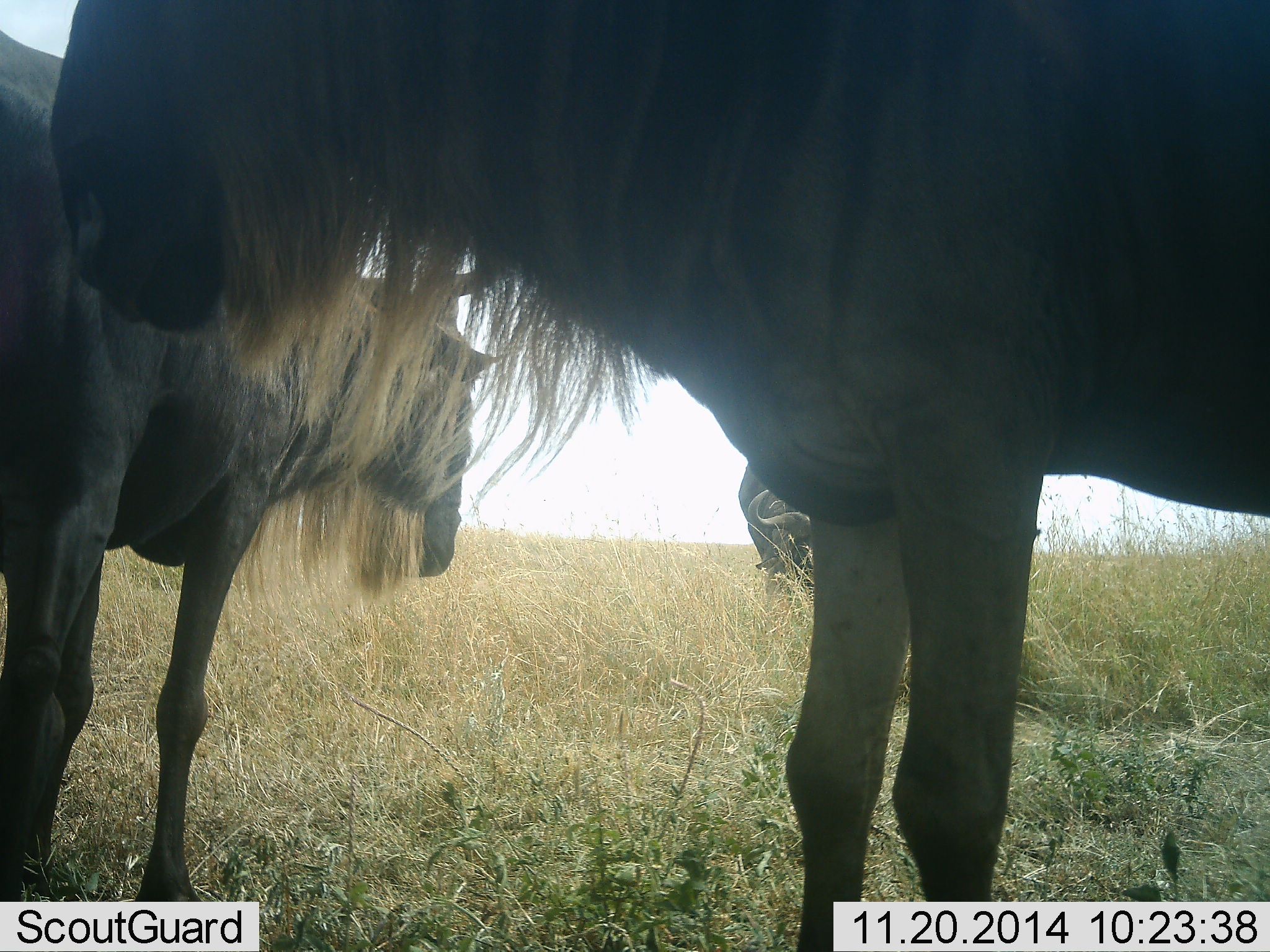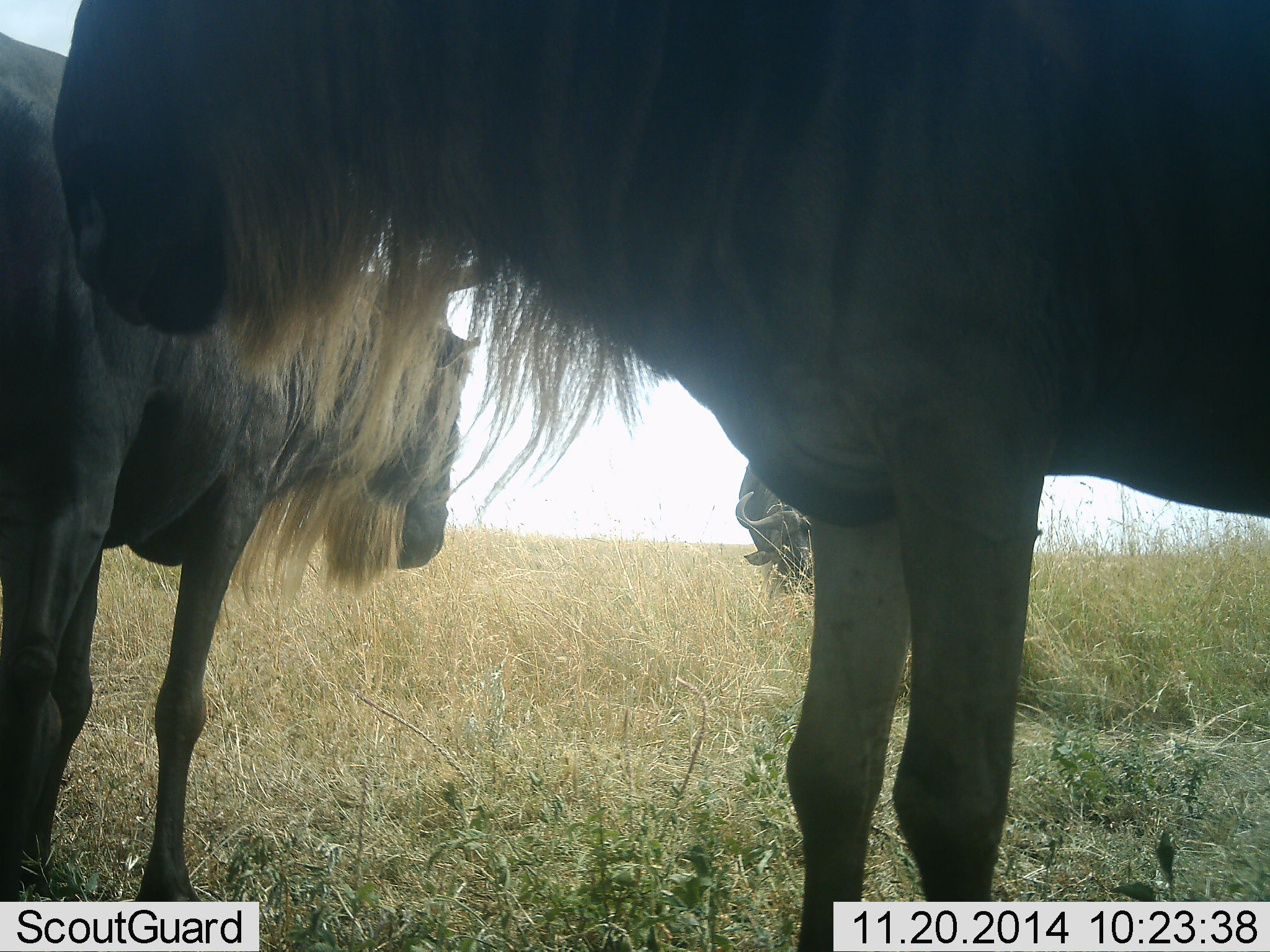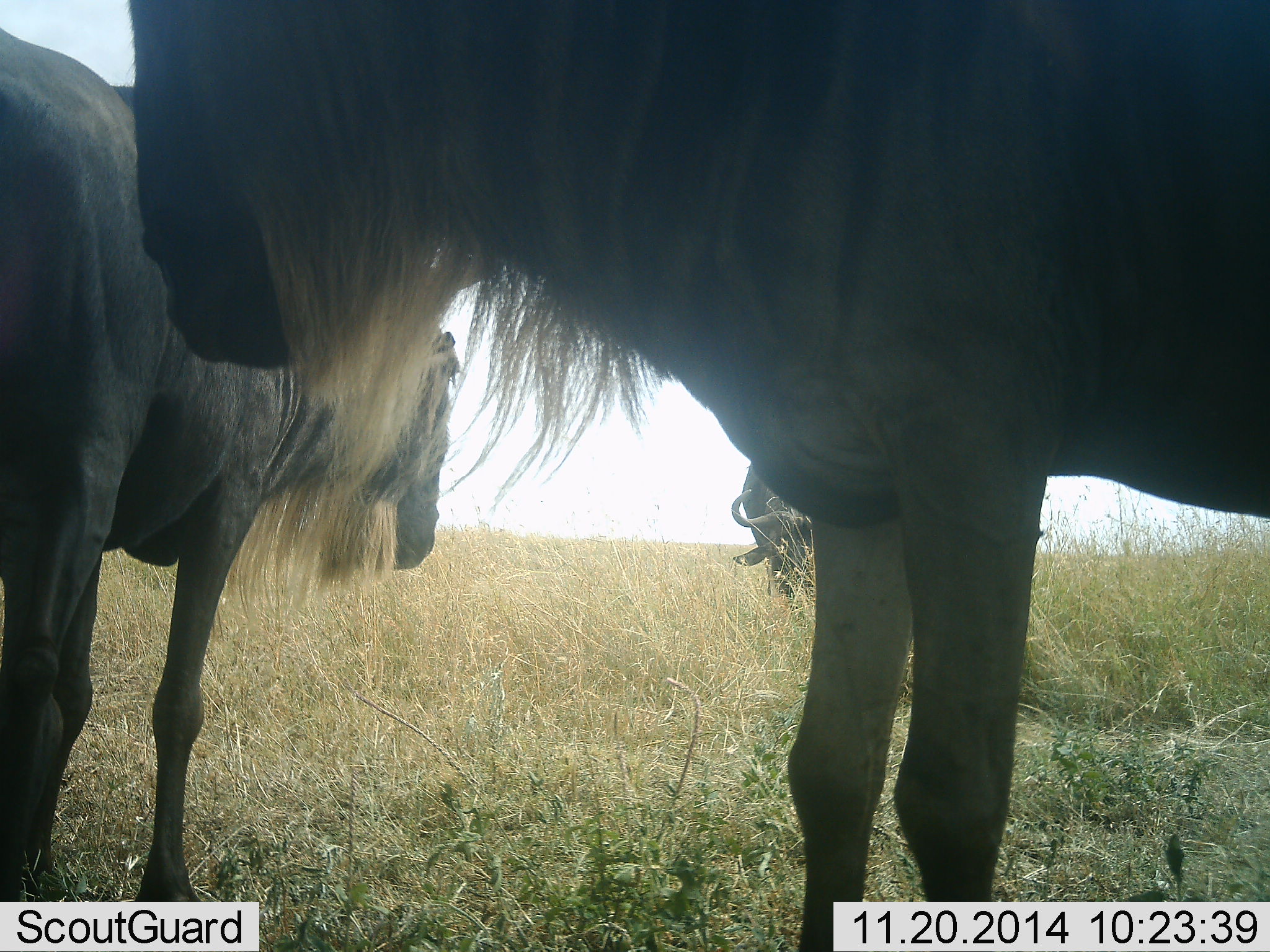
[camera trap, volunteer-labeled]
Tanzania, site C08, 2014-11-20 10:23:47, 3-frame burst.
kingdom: Animalia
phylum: Chordata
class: Mammalia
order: Artiodactyla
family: Bovidae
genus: Connochaetes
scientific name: Connochaetes taurinus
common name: blue wildebeest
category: wildebeest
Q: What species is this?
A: Wildebeest (blue wildebeest) (Connochaetes taurinus).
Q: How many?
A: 3.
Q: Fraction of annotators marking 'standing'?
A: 90%.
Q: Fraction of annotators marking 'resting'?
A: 20%.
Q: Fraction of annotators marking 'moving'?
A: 20%.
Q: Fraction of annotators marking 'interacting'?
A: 10%.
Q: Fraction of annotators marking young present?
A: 0%.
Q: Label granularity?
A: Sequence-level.